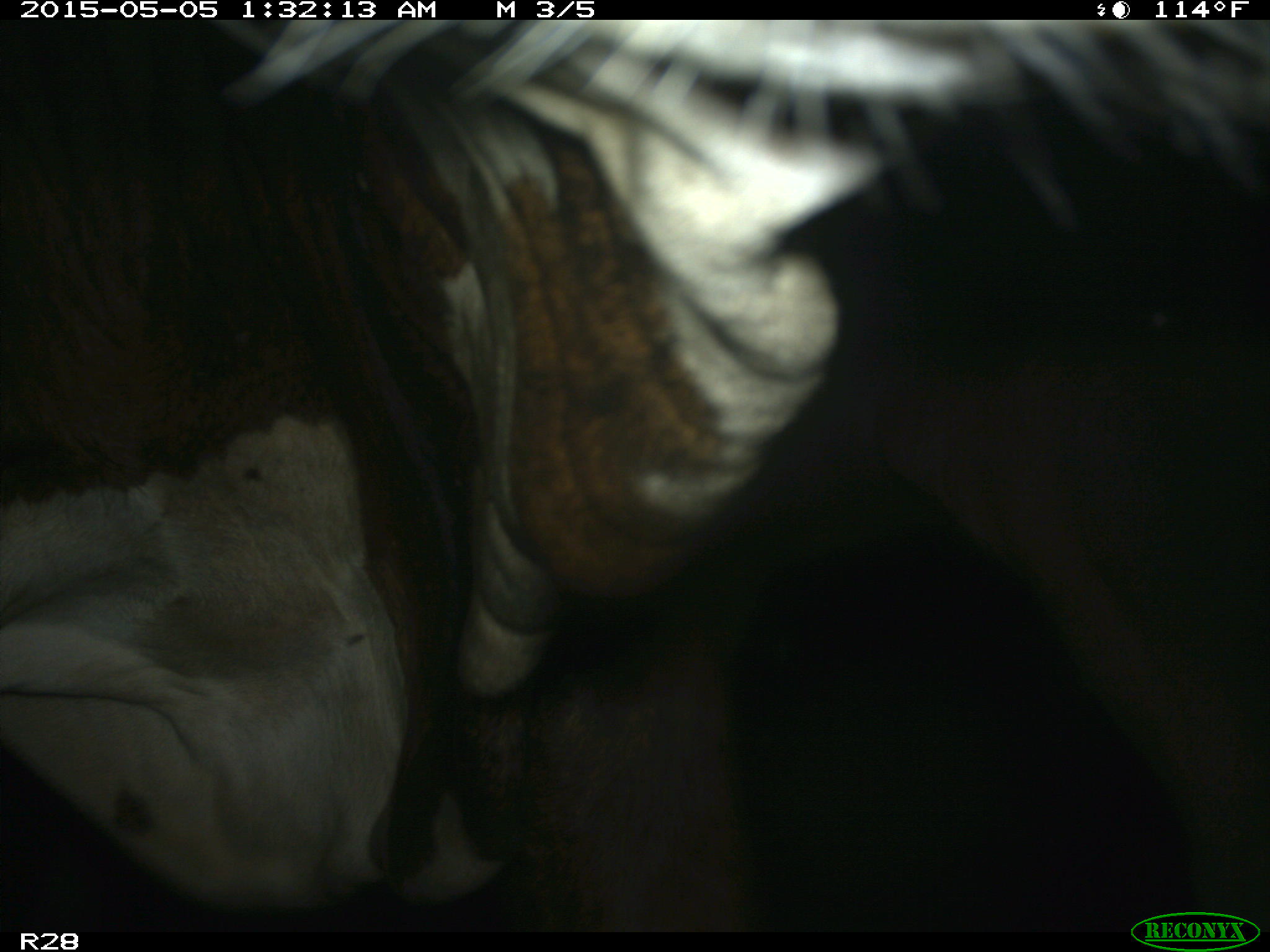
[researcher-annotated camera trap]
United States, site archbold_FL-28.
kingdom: Animalia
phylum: Chordata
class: Mammalia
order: Artiodactyla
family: Bovidae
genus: Bos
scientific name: Bos taurus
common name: domestic cow